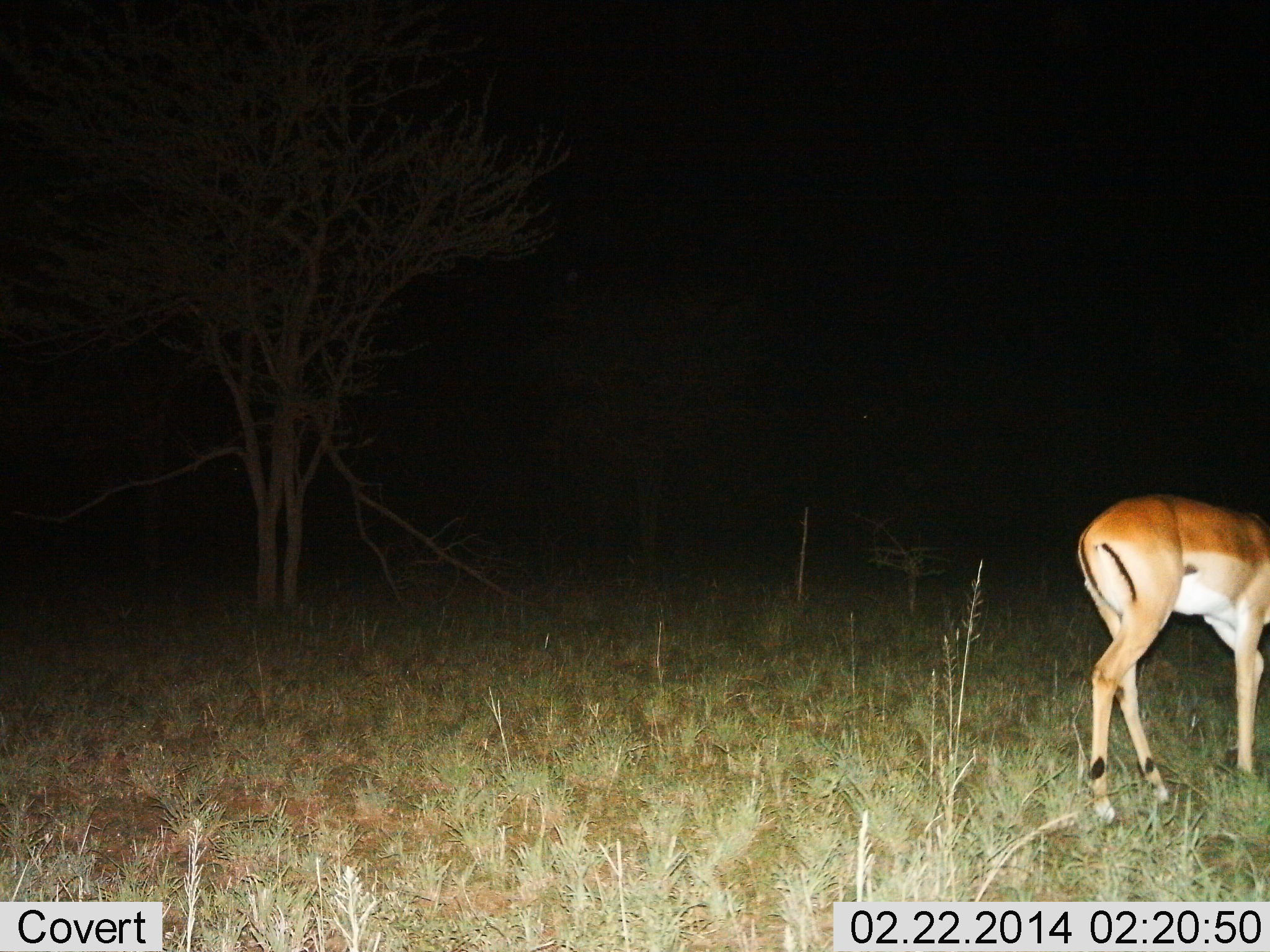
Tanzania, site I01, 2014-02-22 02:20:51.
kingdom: Animalia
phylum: Chordata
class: Mammalia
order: Artiodactyla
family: Bovidae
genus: Aepyceros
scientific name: Aepyceros melampus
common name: impala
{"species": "impala (Aepyceros melampus)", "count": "1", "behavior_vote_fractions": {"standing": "60%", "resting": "0%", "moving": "40%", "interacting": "0%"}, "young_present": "0%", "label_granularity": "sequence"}